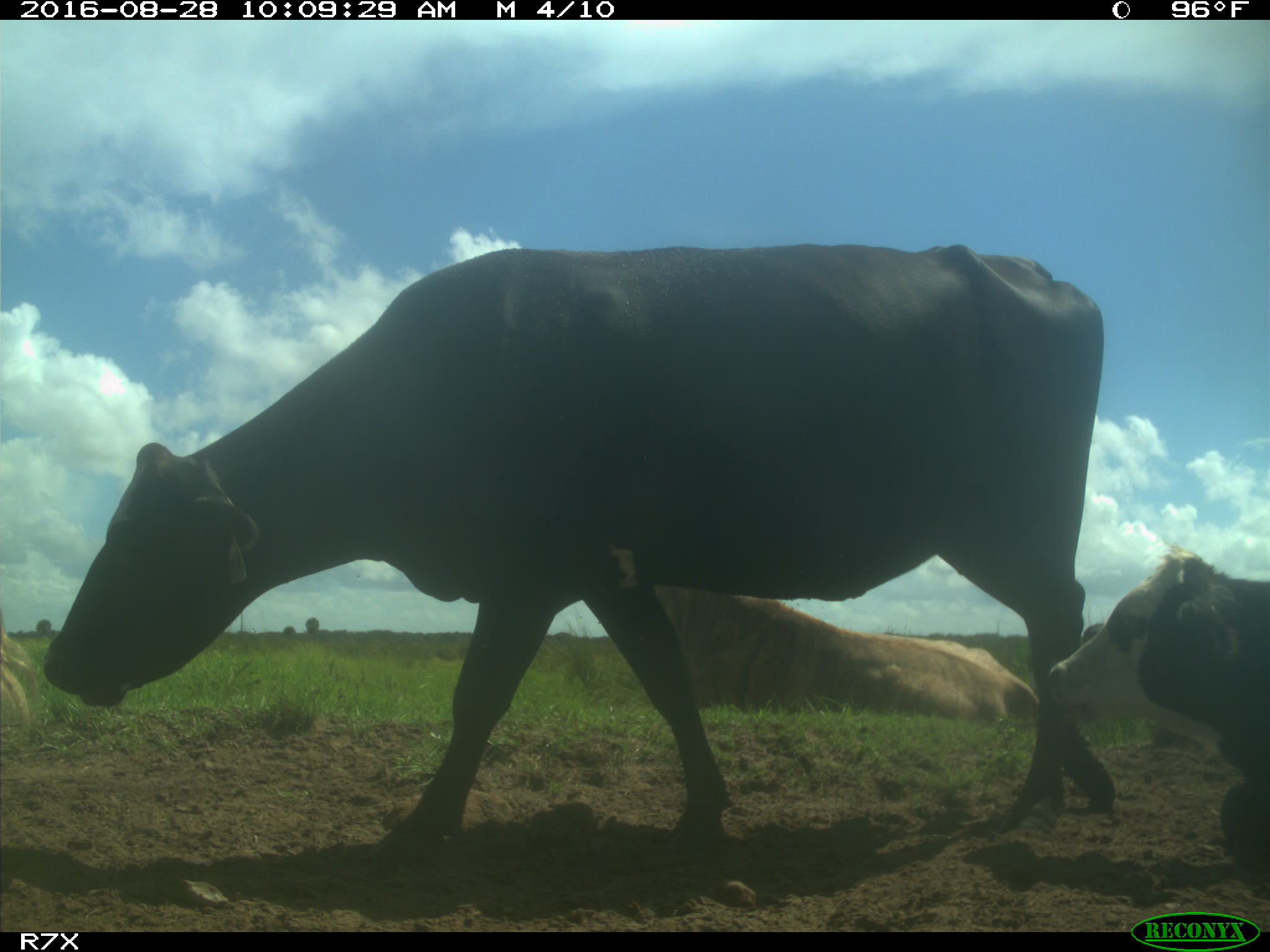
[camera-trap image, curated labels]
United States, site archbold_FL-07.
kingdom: Animalia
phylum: Chordata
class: Mammalia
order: Artiodactyla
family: Bovidae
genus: Bos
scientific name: Bos taurus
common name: domestic cow